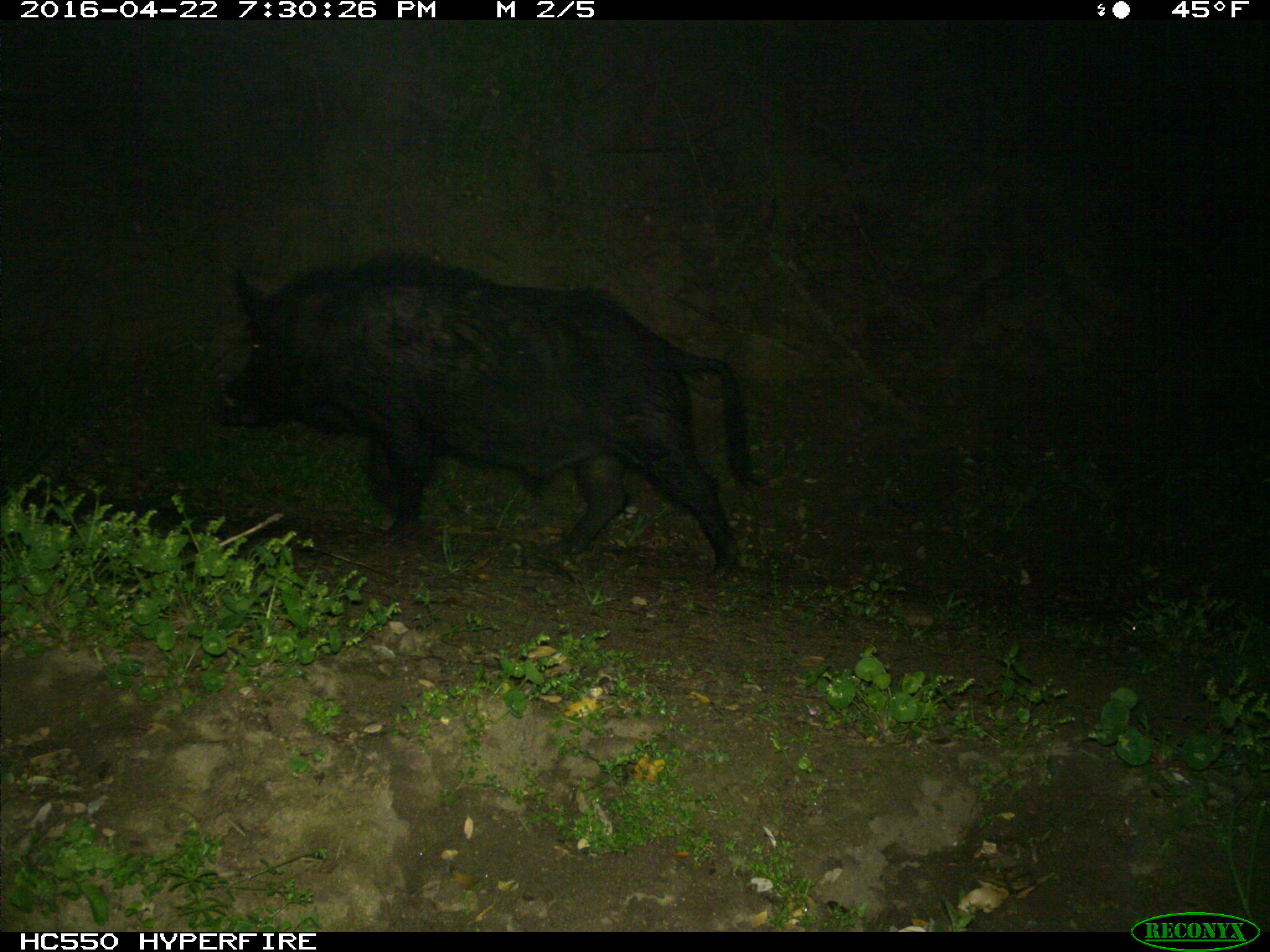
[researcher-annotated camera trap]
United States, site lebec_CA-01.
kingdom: Animalia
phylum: Chordata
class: Mammalia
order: Artiodactyla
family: Suidae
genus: Sus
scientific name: Sus scrofa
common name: wild boar